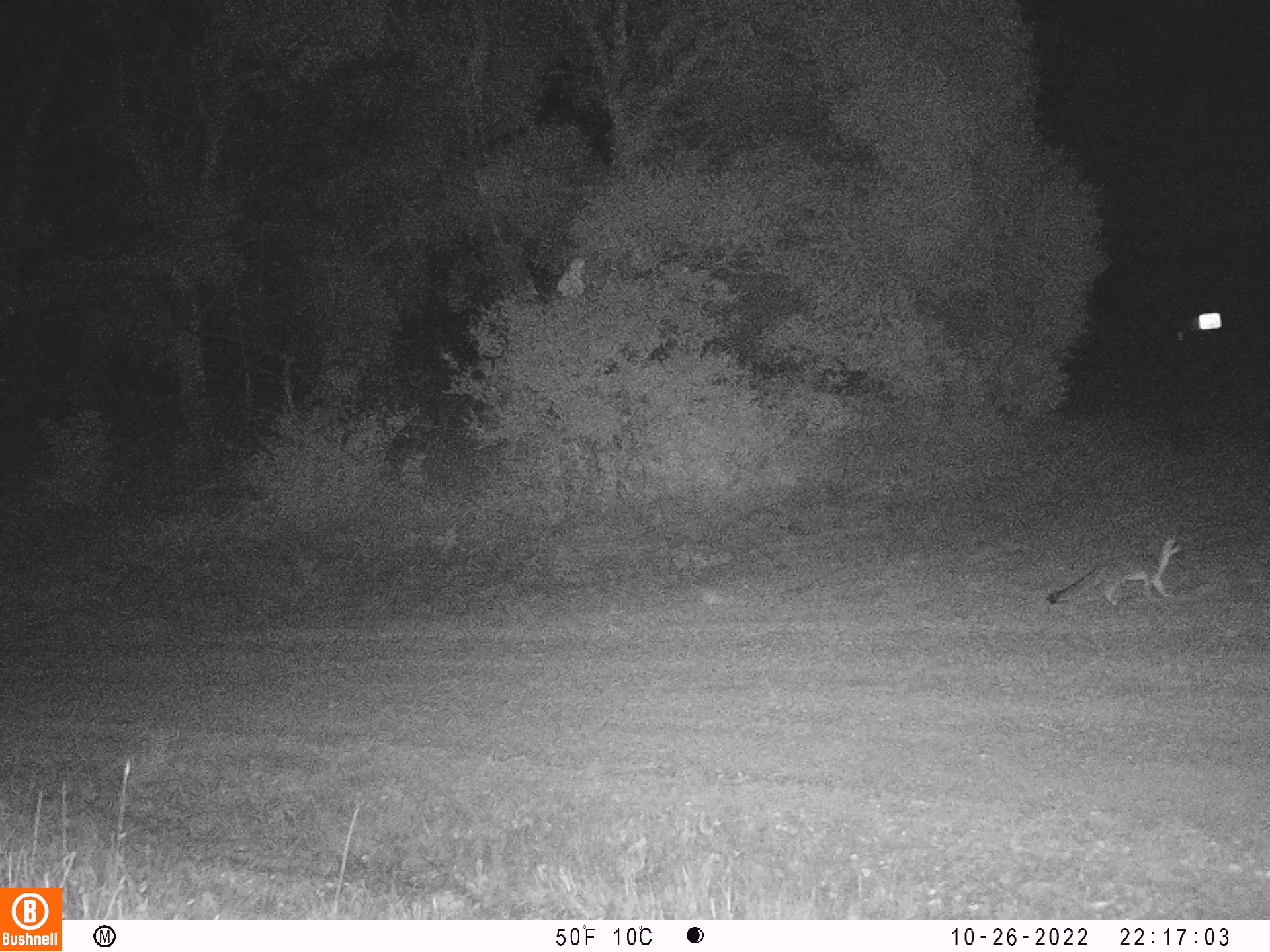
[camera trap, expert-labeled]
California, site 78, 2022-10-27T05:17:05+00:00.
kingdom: Animalia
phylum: Chordata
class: Mammalia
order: Carnivora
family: Canidae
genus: Urocyon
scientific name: Urocyon cinereoargenteus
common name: gray fox